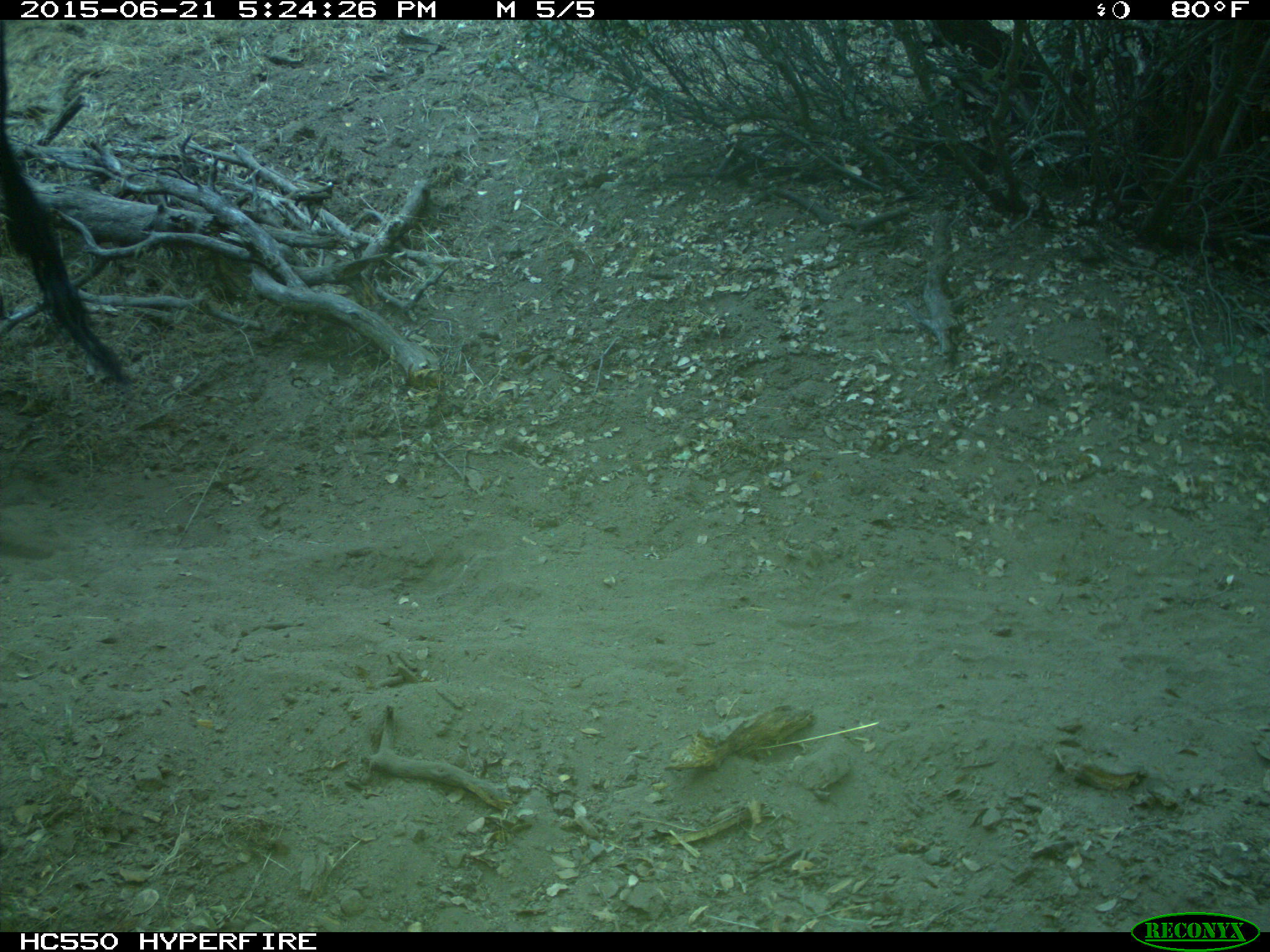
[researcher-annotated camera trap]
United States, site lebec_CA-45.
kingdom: Animalia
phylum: Chordata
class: Mammalia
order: Artiodactyla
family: Bovidae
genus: Bos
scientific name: Bos taurus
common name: domestic cow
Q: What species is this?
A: Bos taurus (domestic cow).